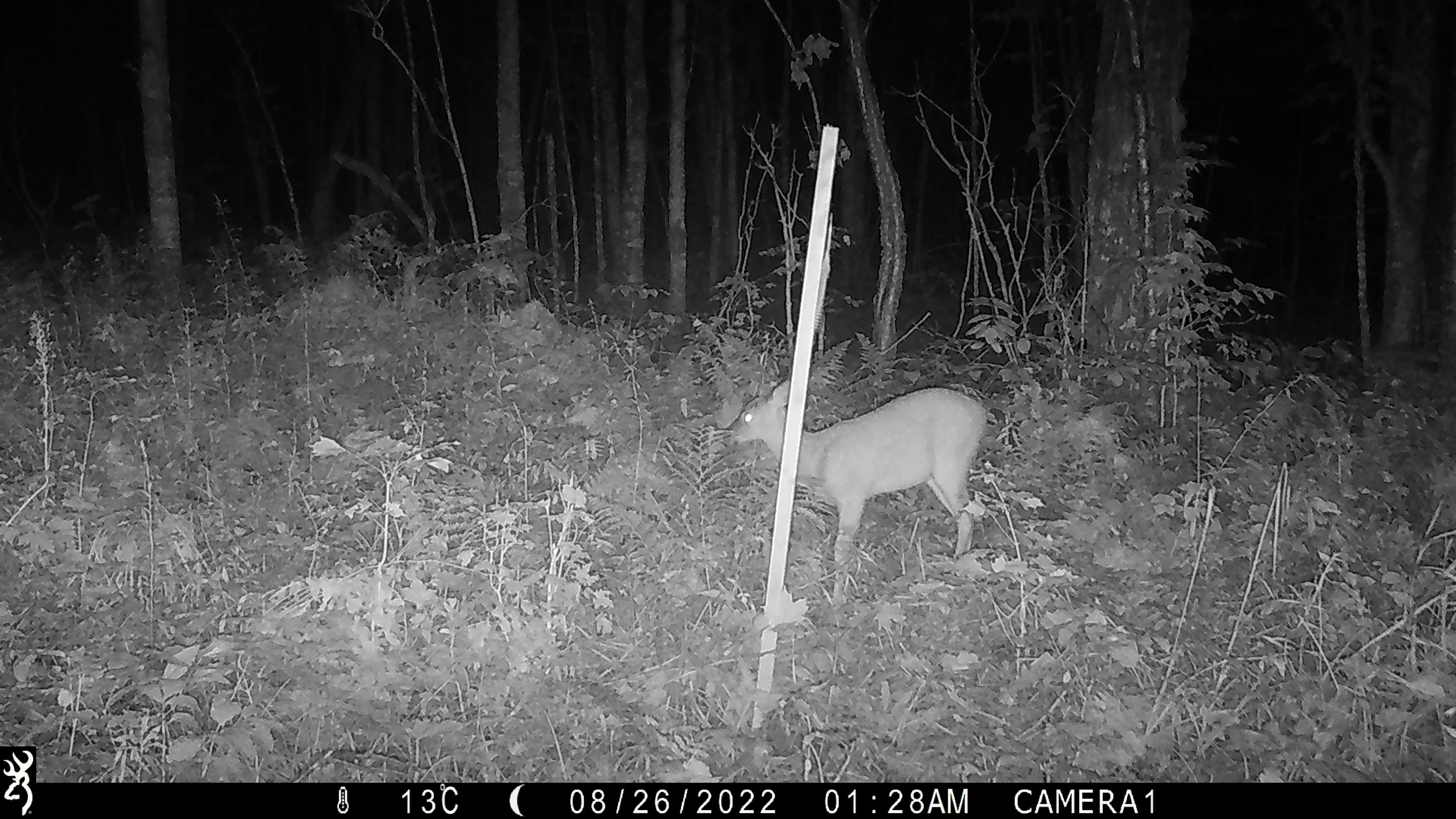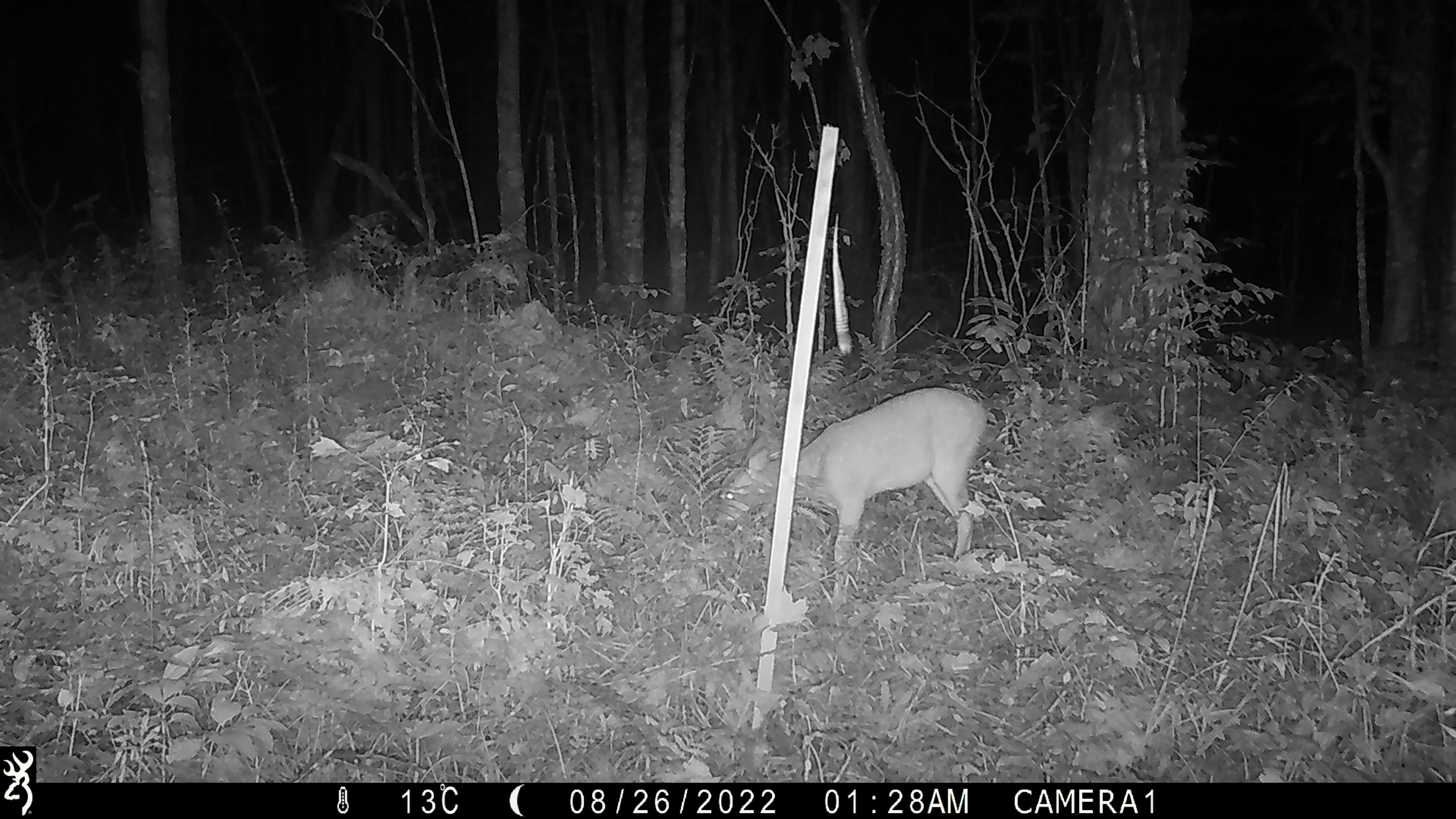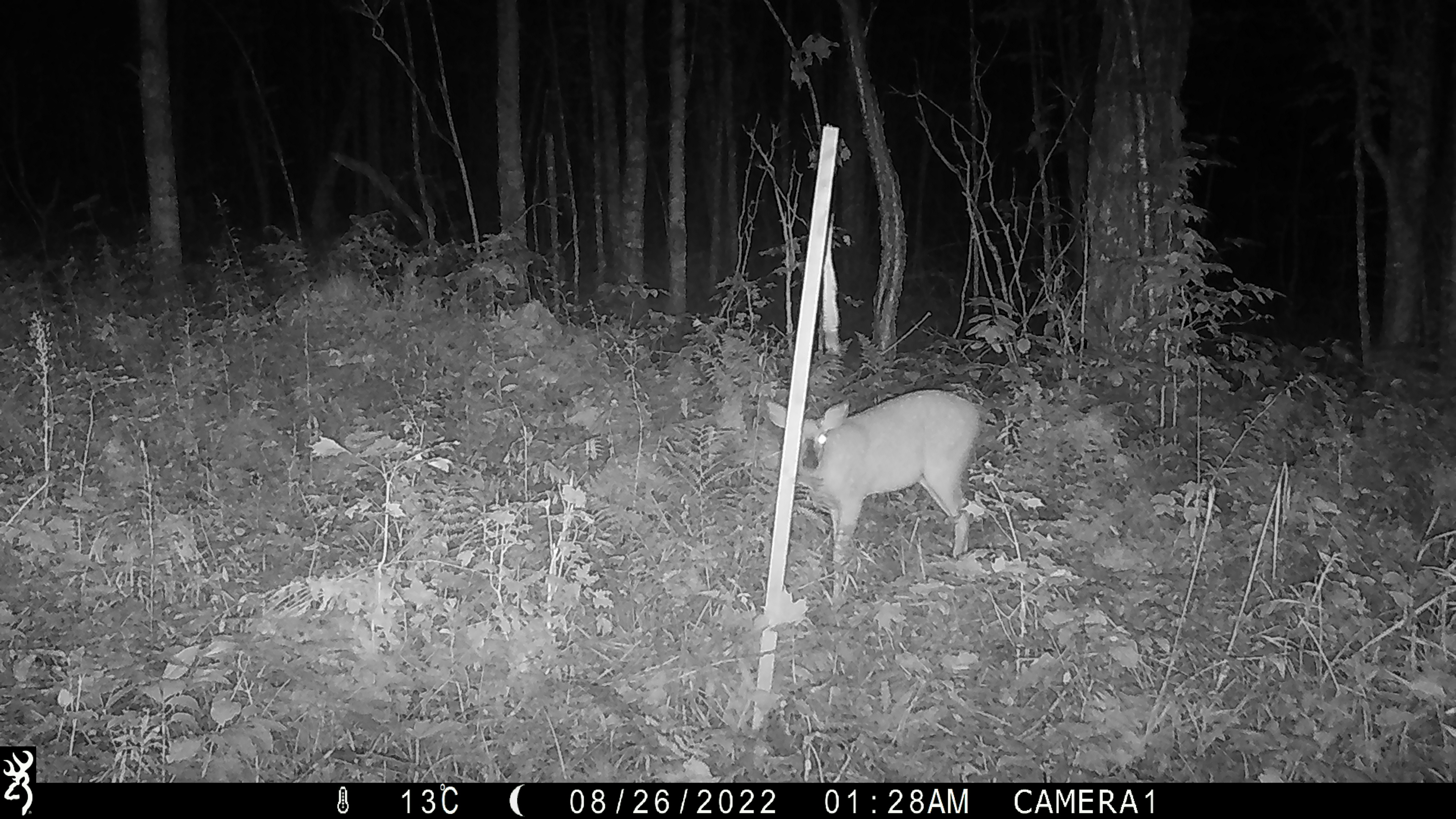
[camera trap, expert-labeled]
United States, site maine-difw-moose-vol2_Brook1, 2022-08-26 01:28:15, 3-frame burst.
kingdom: Animalia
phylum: Chordata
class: Mammalia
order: Artiodactyla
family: Cervidae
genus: Odocoileus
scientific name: Odocoileus virginianus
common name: white-tailed deer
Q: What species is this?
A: White-tailed deer (Odocoileus virginianus).